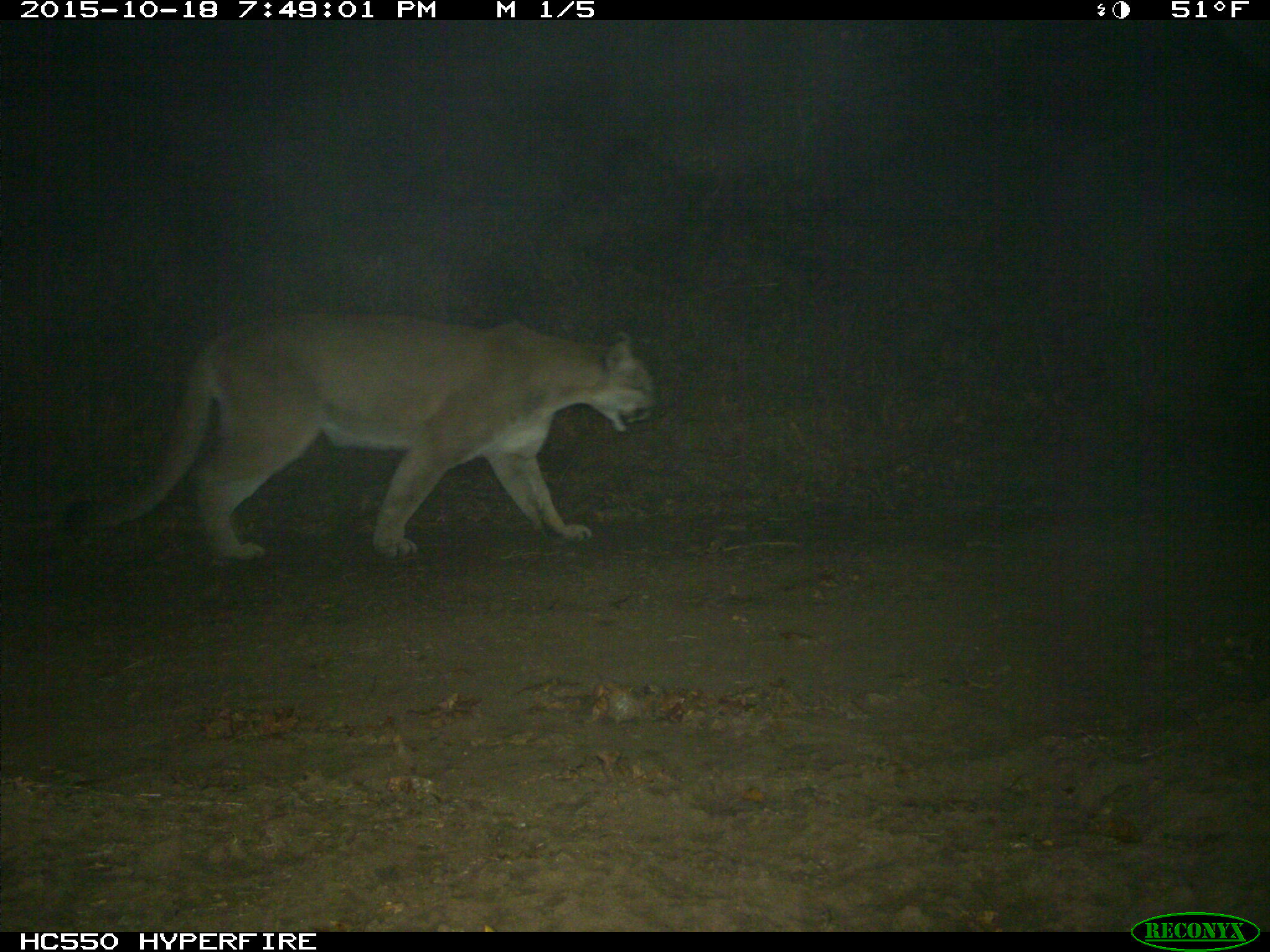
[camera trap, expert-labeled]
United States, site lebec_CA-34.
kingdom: Animalia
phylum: Chordata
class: Mammalia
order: Carnivora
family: Felidae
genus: Puma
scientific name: Puma concolor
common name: mountain lion